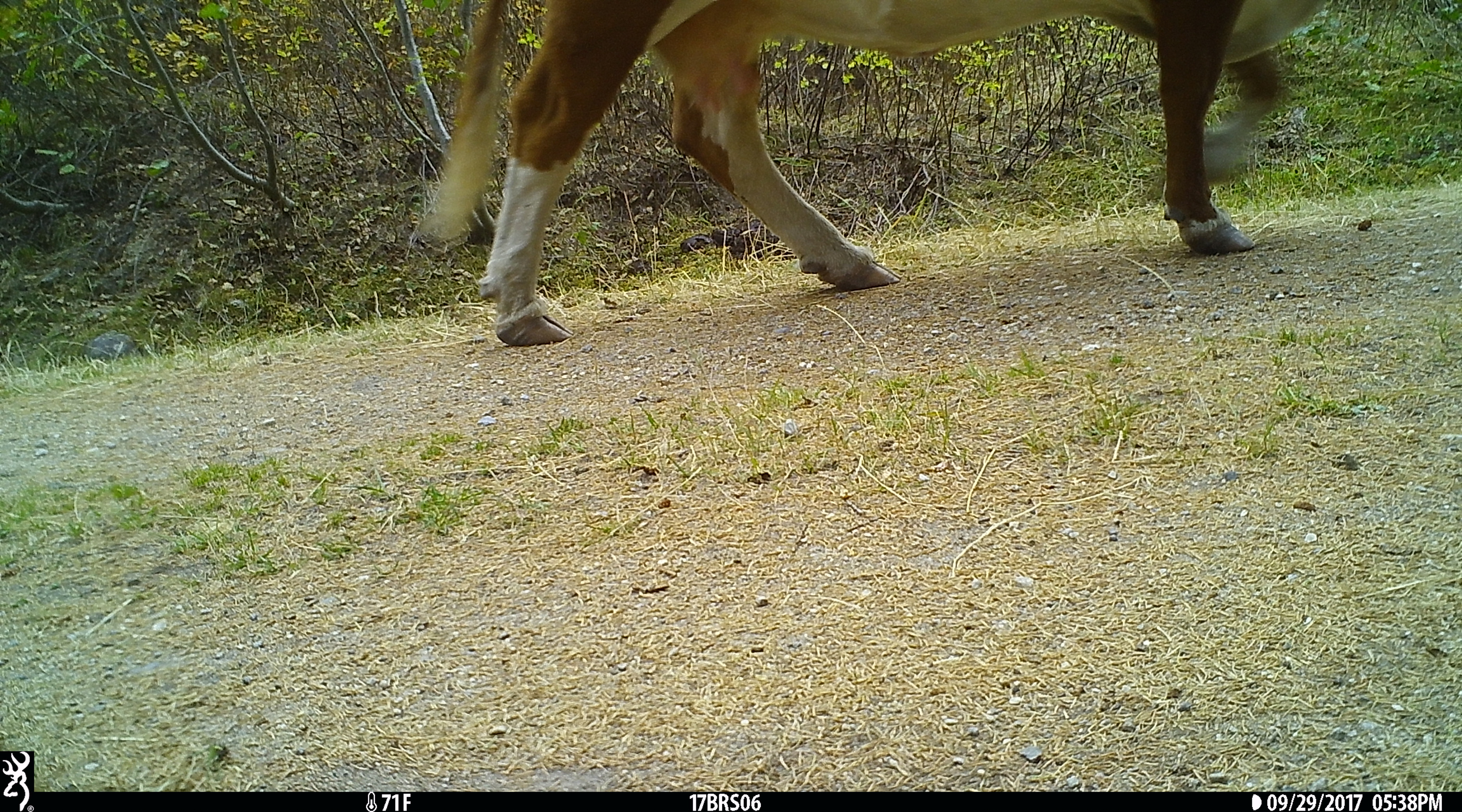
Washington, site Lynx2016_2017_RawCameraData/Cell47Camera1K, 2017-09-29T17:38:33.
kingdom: Animalia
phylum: Chordata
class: Mammalia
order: Artiodactyla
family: Bovidae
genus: Bos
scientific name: Bos taurus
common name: domestic cattle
Domestic cattle (Bos taurus). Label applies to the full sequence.